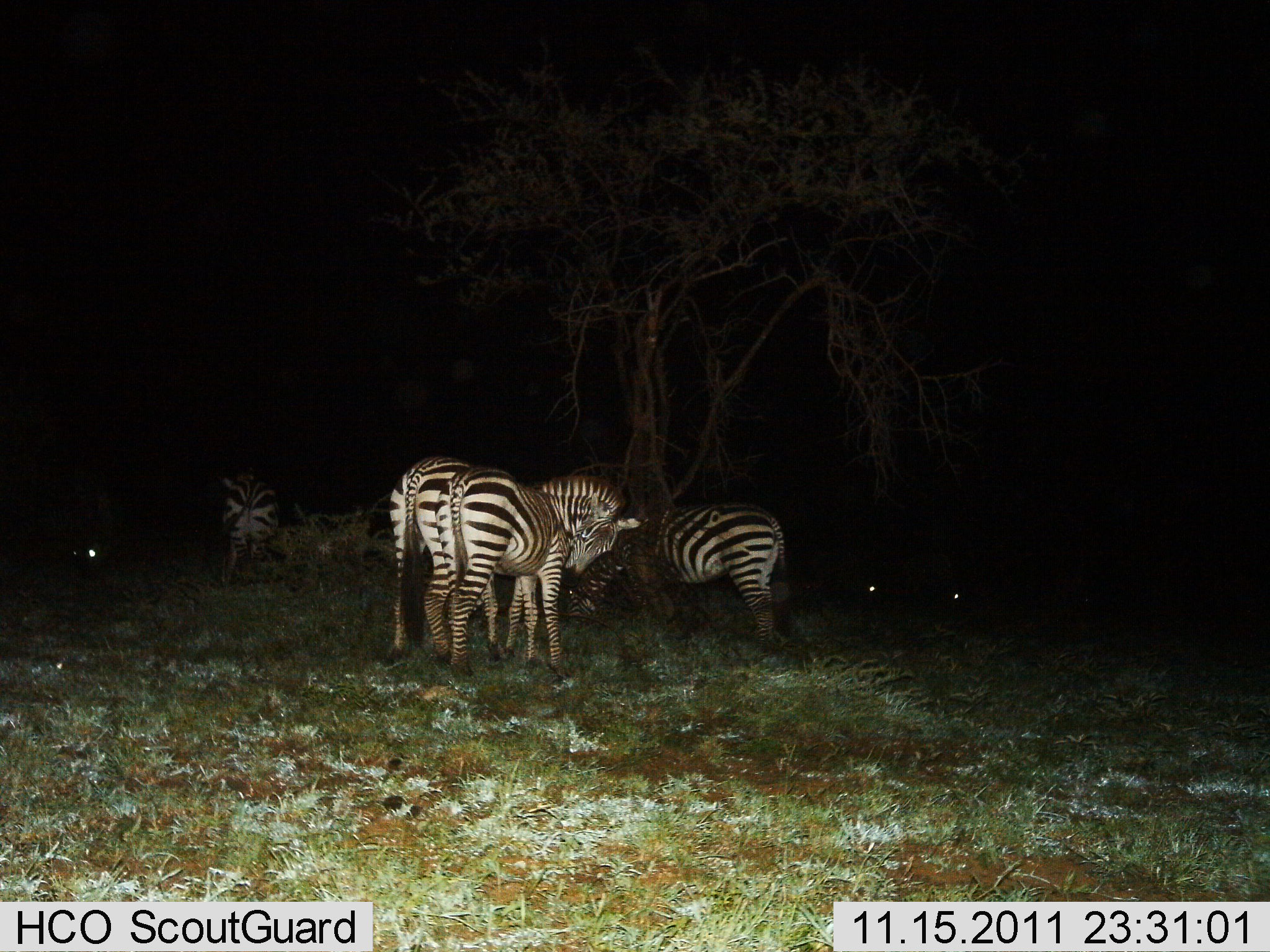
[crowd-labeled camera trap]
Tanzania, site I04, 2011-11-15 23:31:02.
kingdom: Animalia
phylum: Chordata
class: Mammalia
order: Perissodactyla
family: Equidae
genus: Equus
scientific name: Equus quagga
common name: plains zebra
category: zebra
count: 5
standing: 67%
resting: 25%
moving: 8%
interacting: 25%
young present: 8%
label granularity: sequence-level